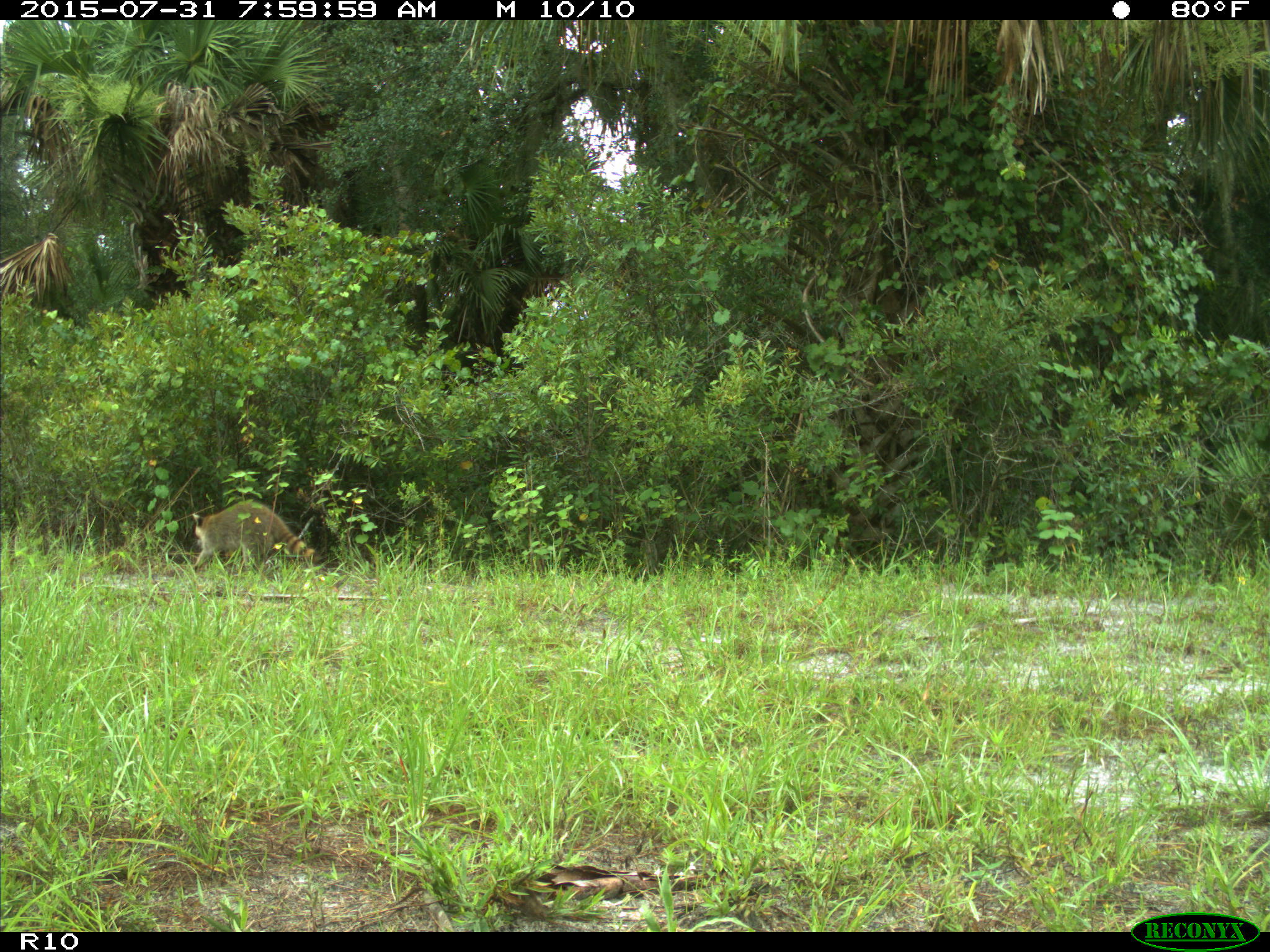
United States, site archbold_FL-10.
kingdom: Animalia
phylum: Chordata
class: Mammalia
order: Carnivora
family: Procyonidae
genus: Procyon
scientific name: Procyon lotor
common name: common raccoon